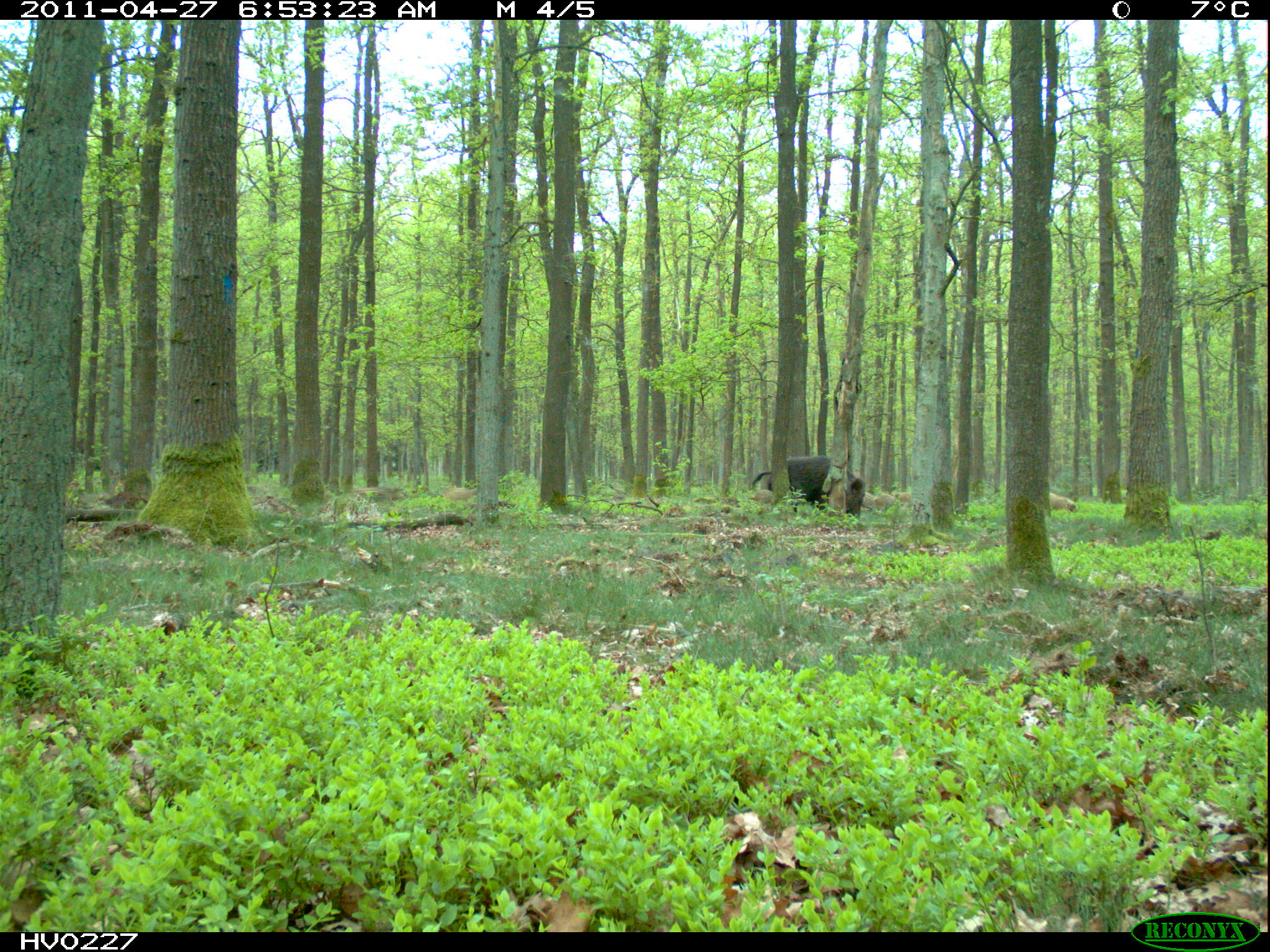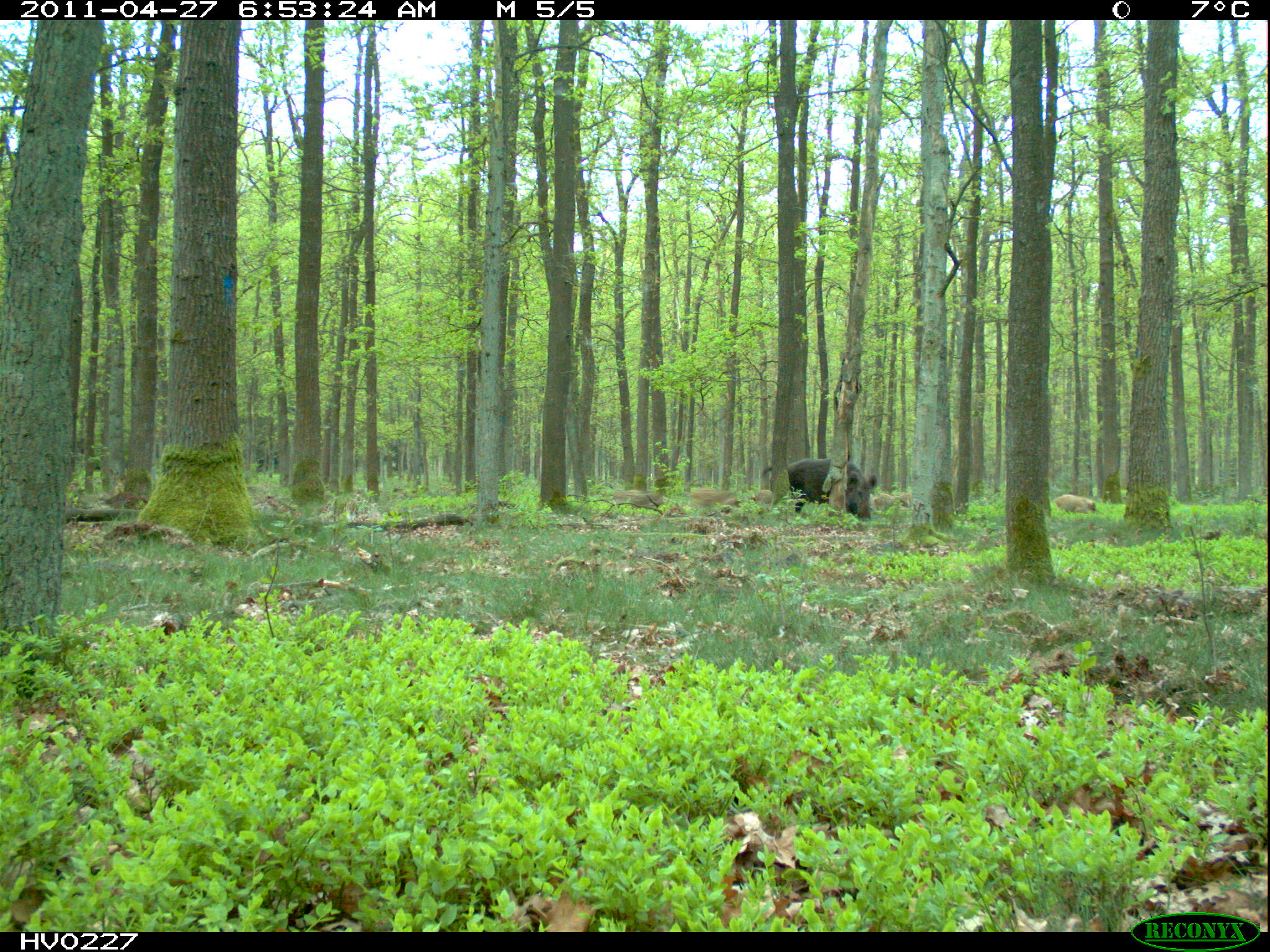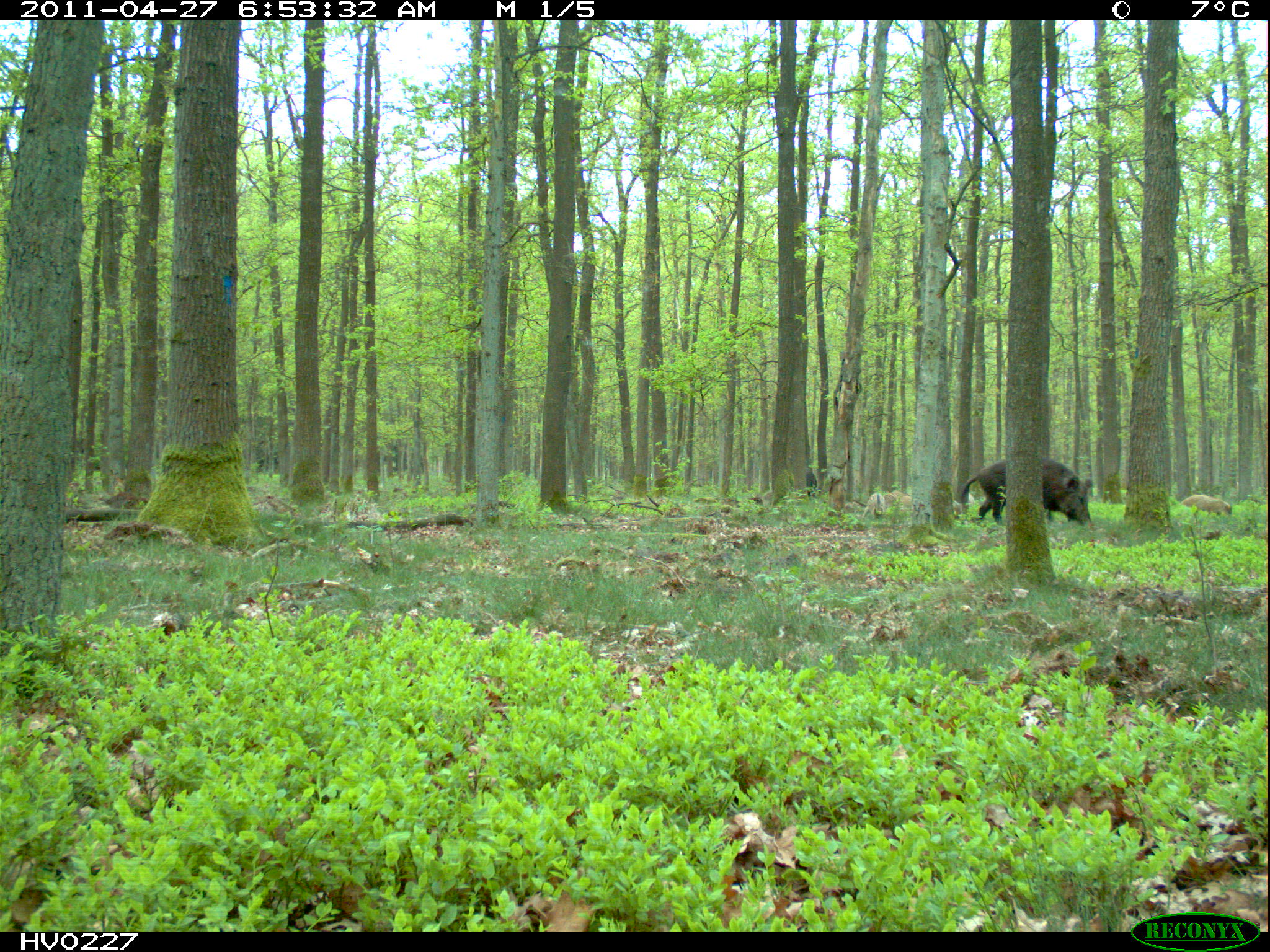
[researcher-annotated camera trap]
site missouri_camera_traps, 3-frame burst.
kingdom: Animalia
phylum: Chordata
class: Mammalia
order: Artiodactyla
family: Suidae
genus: Sus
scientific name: Sus scrofa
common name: wild boar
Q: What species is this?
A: Wild boar (Sus scrofa).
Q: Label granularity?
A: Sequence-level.